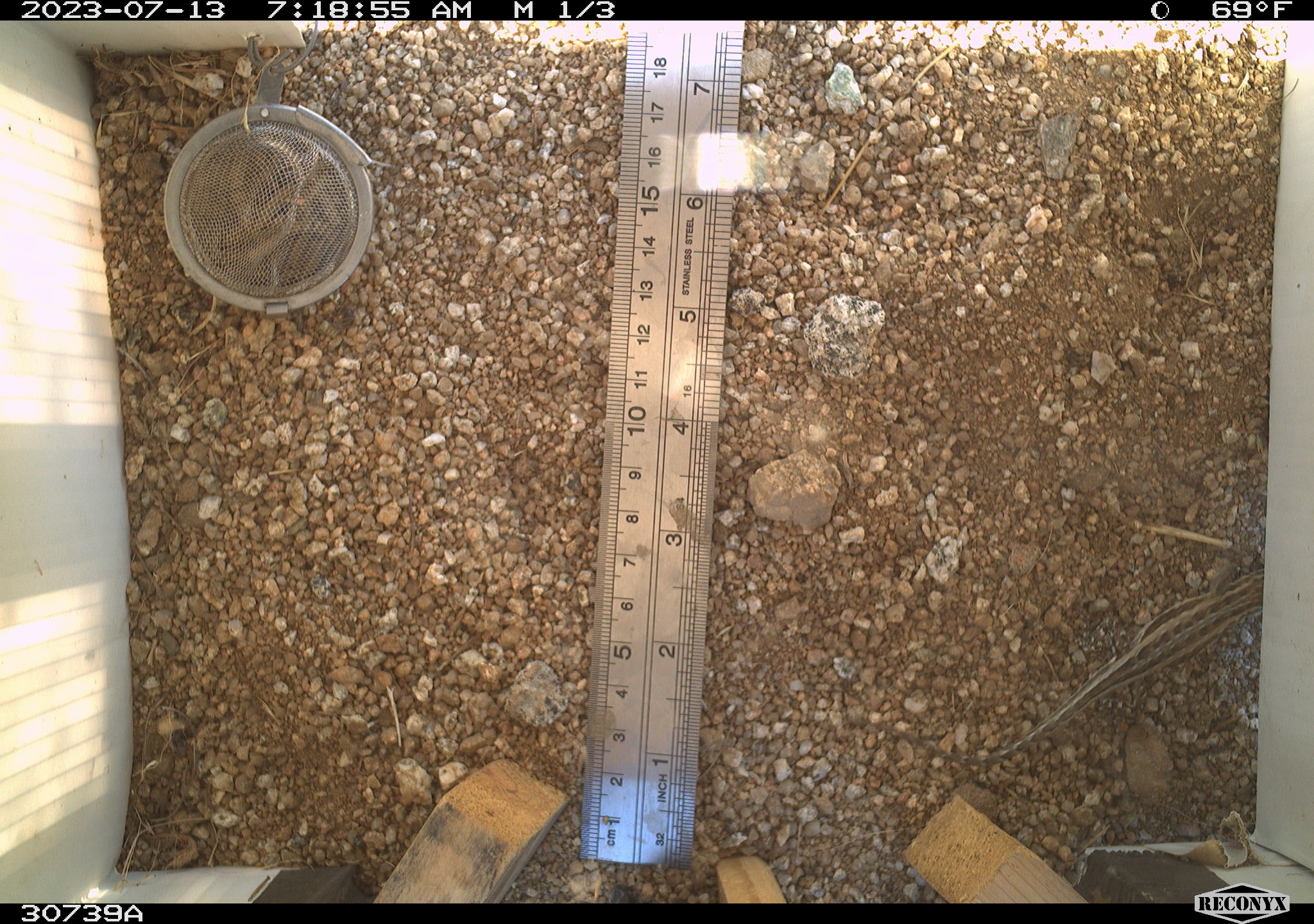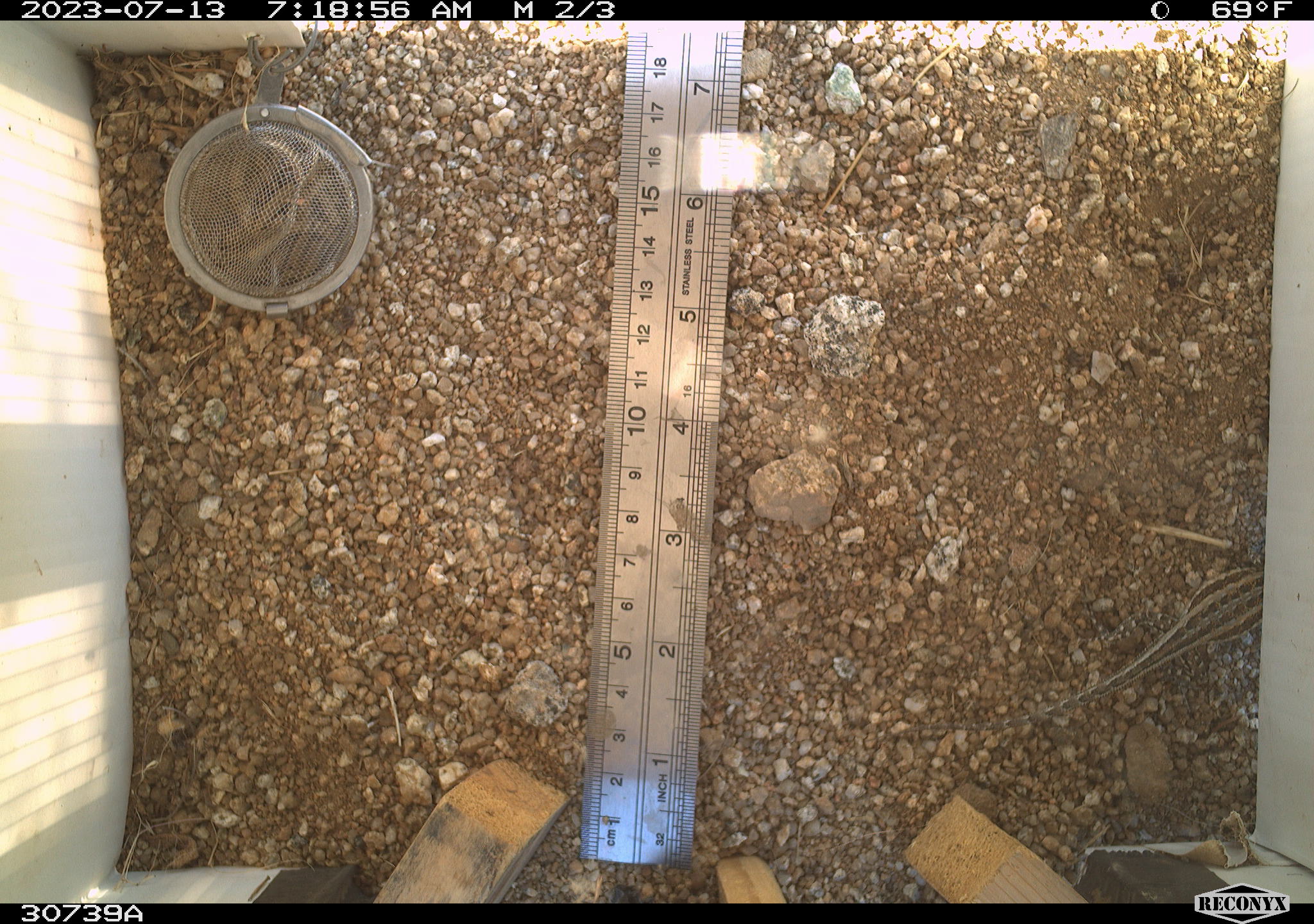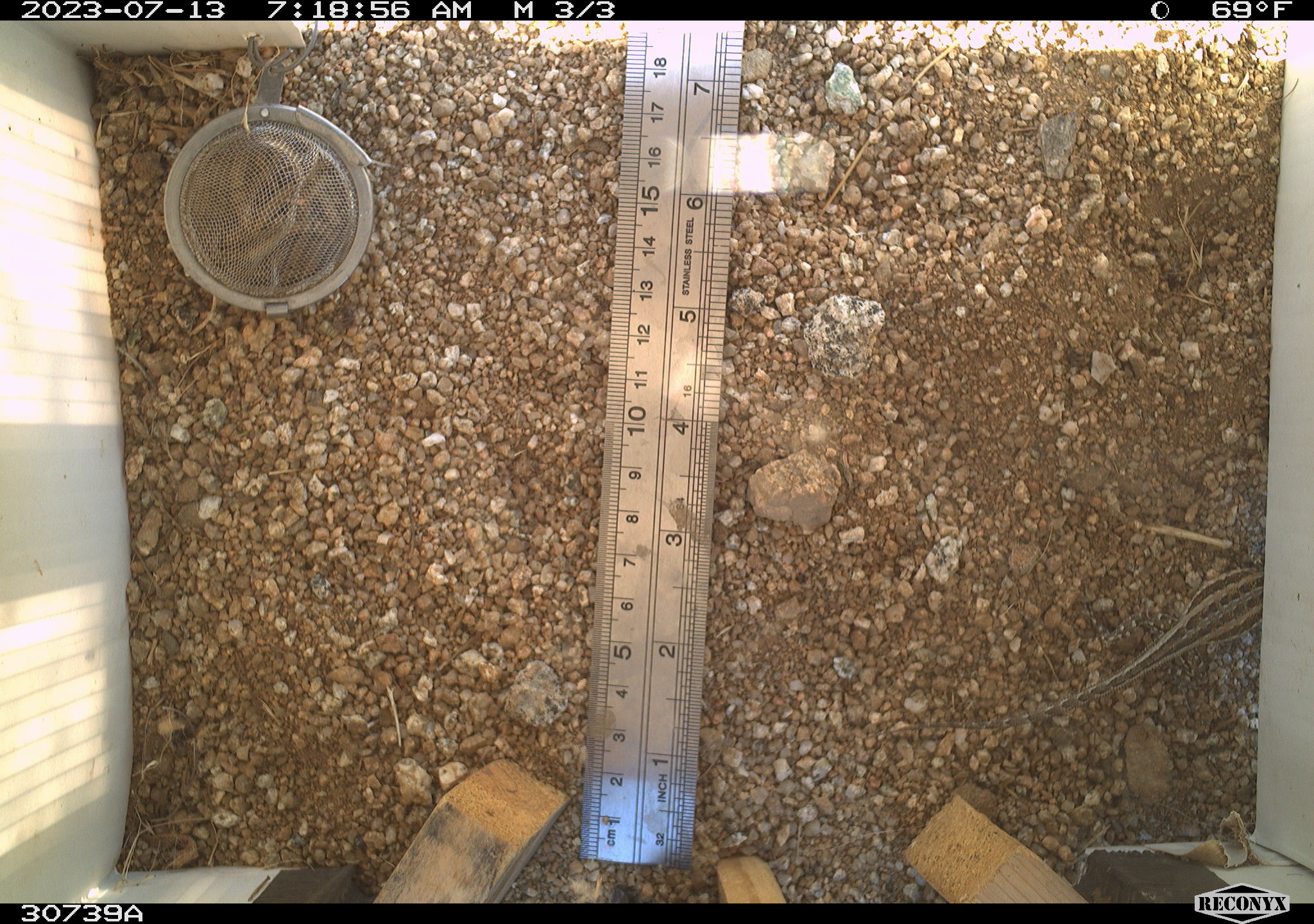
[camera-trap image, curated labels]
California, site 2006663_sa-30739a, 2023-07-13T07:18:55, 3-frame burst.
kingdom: Animalia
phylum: Chordata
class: Reptilia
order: Squamata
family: Phrynosomatidae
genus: Sceloporus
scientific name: Sceloporus graciosus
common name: common sagebrush lizard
Common sagebrush lizard (Sceloporus graciosus).